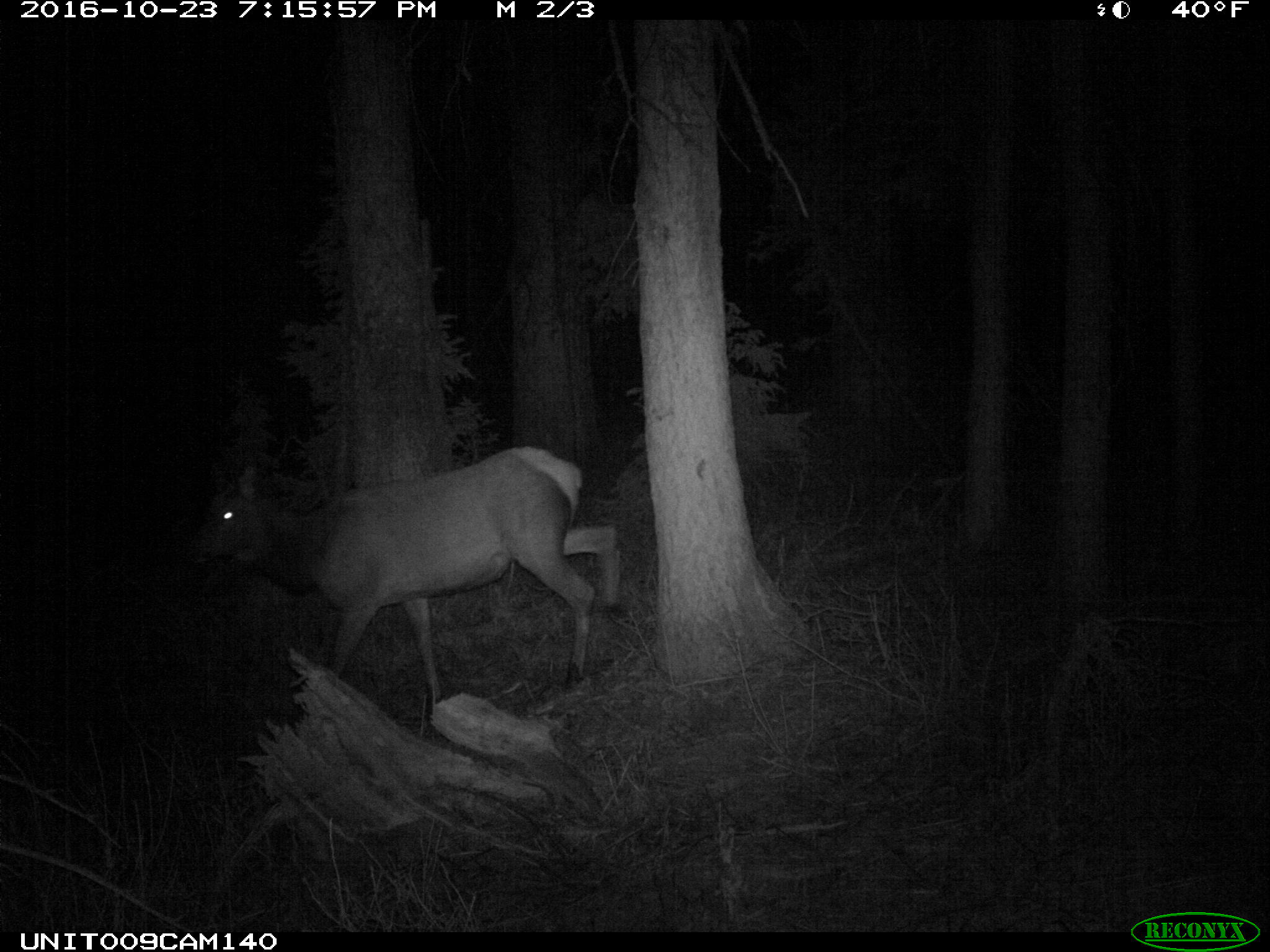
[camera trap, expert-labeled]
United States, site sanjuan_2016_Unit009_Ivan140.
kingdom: Animalia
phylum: Chordata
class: Mammalia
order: Artiodactyla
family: Cervidae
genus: Cervus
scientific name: Cervus elaphus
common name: red deer